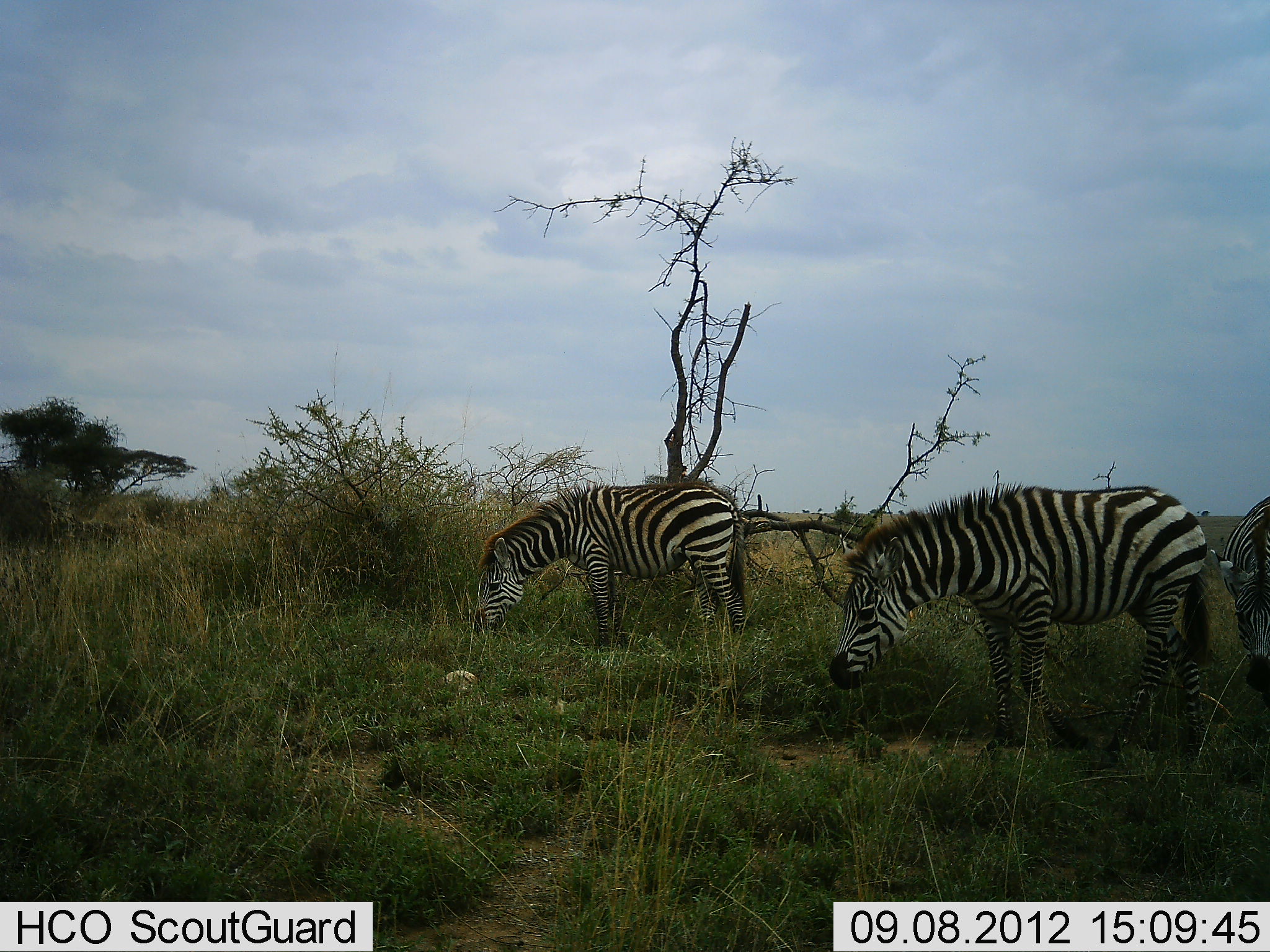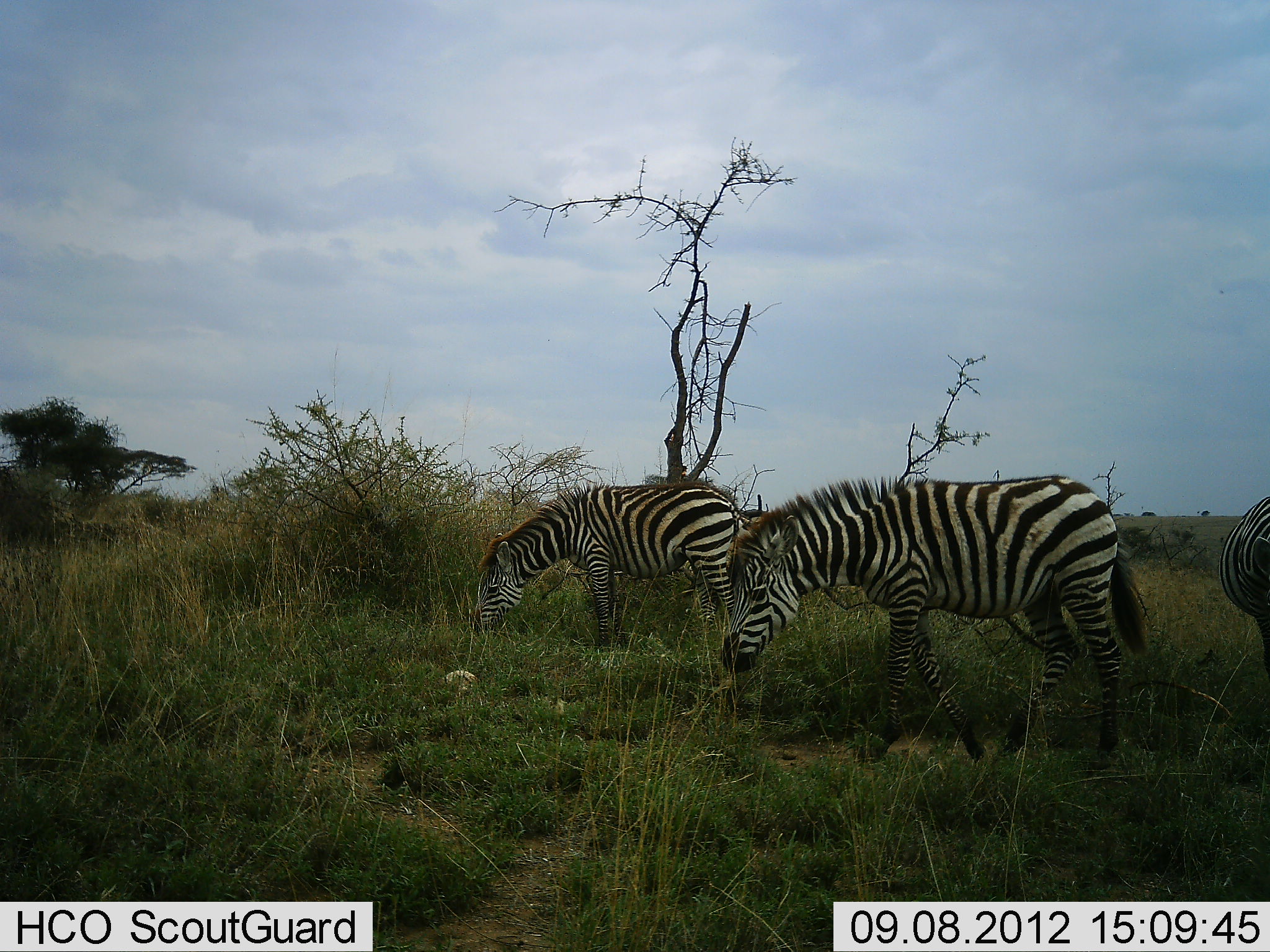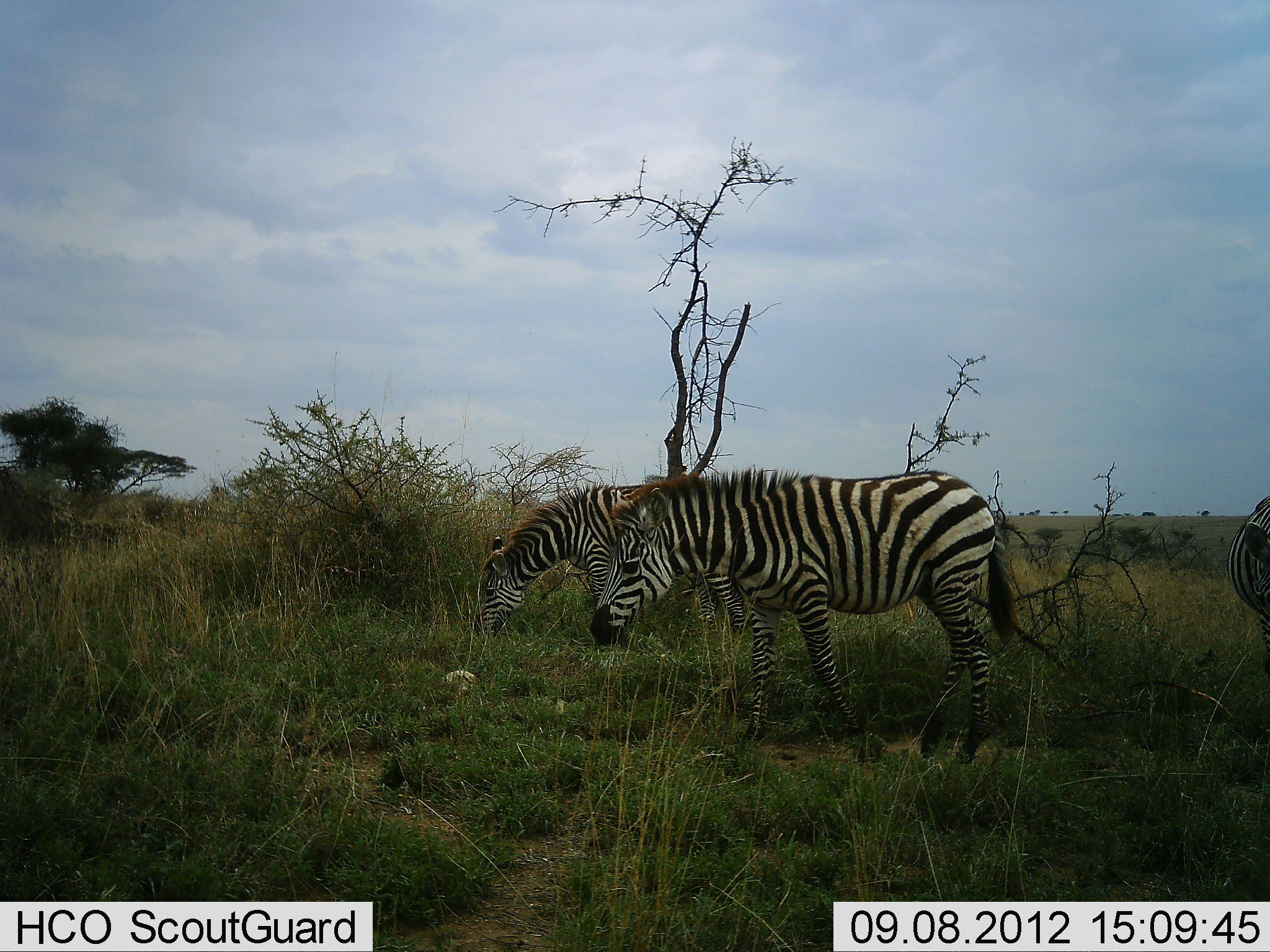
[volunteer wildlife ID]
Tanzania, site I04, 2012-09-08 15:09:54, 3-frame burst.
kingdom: Animalia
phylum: Chordata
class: Mammalia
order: Perissodactyla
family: Equidae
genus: Equus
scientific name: Equus quagga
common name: plains zebra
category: zebra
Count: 3.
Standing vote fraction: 40%.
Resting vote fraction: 0%.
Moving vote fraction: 50%.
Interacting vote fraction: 0%.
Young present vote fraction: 0%.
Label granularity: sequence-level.